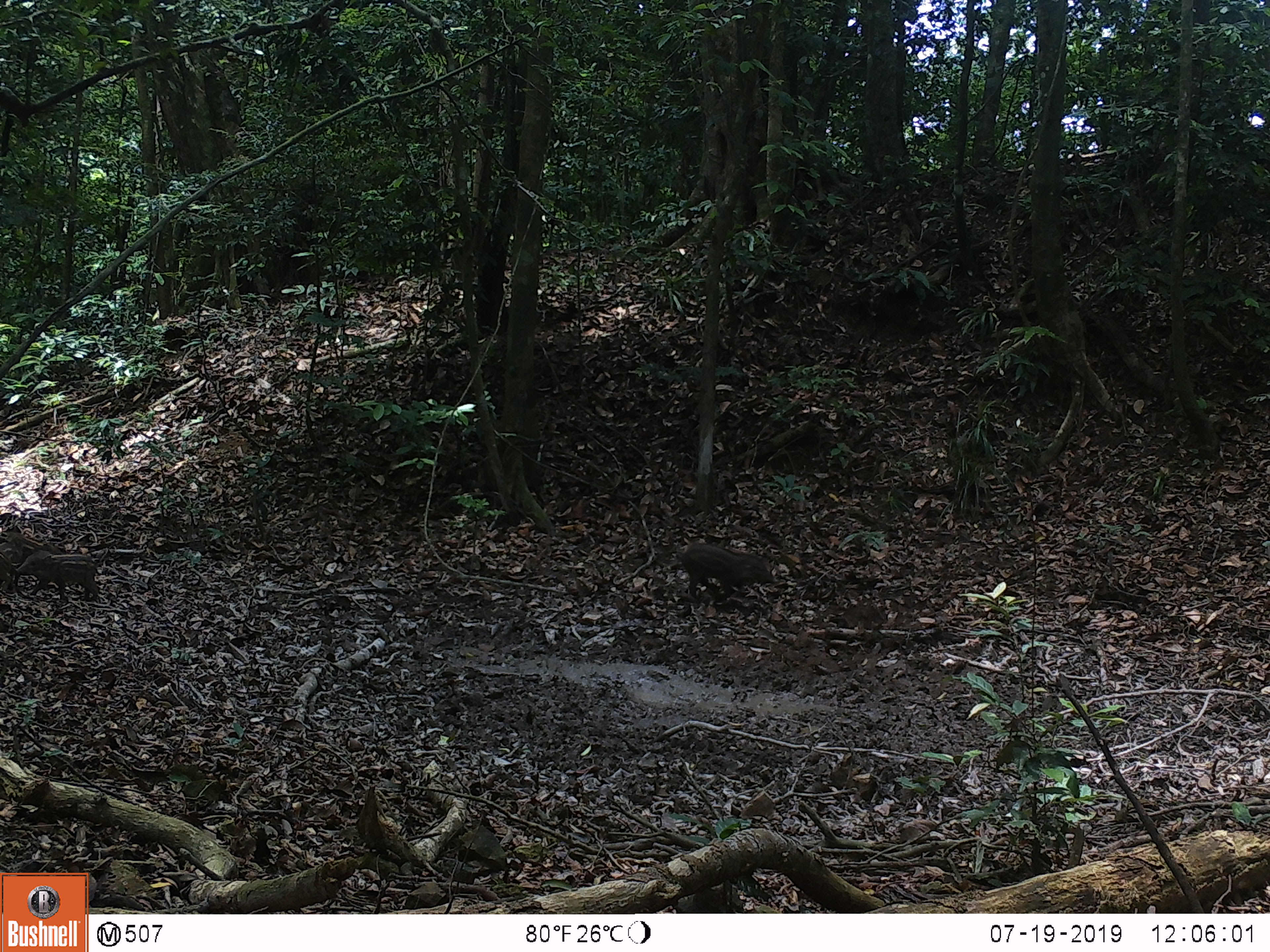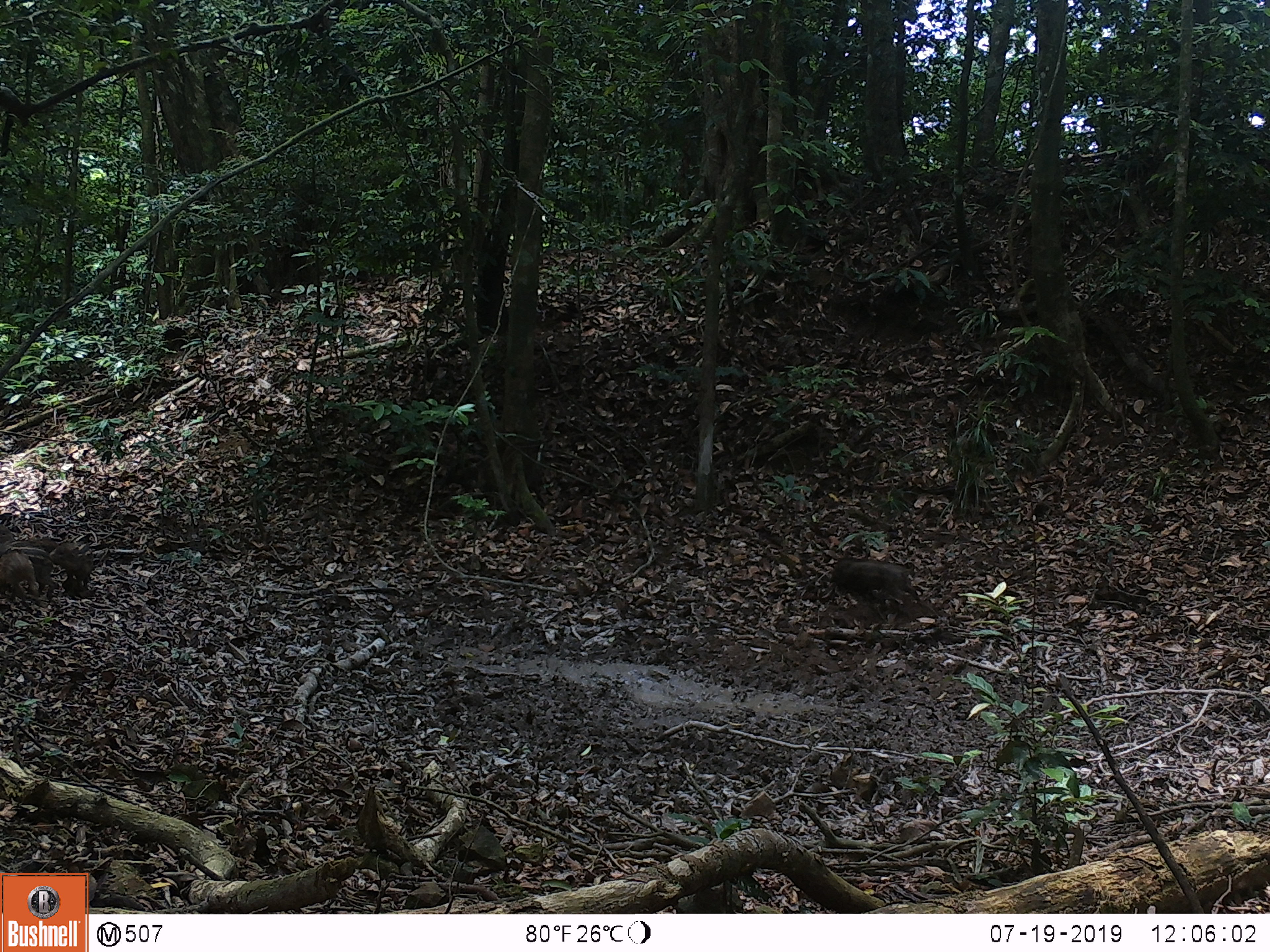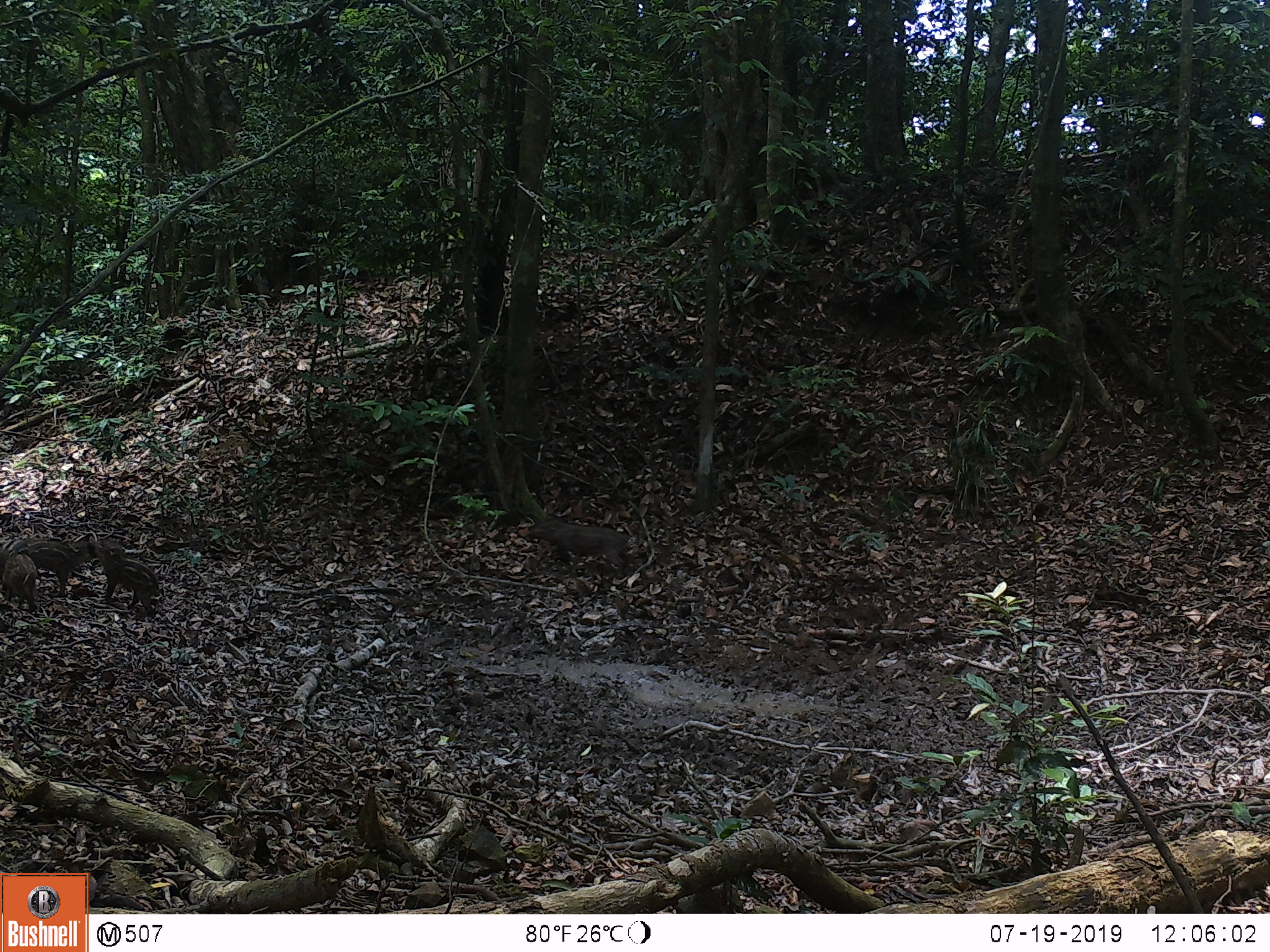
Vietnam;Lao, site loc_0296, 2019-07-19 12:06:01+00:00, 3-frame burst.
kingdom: Animalia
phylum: Chordata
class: Mammalia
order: Artiodactyla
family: Suidae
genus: Sus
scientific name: Sus scrofa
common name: eurasian wild pig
Eurasian wild pig (Sus scrofa). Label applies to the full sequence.